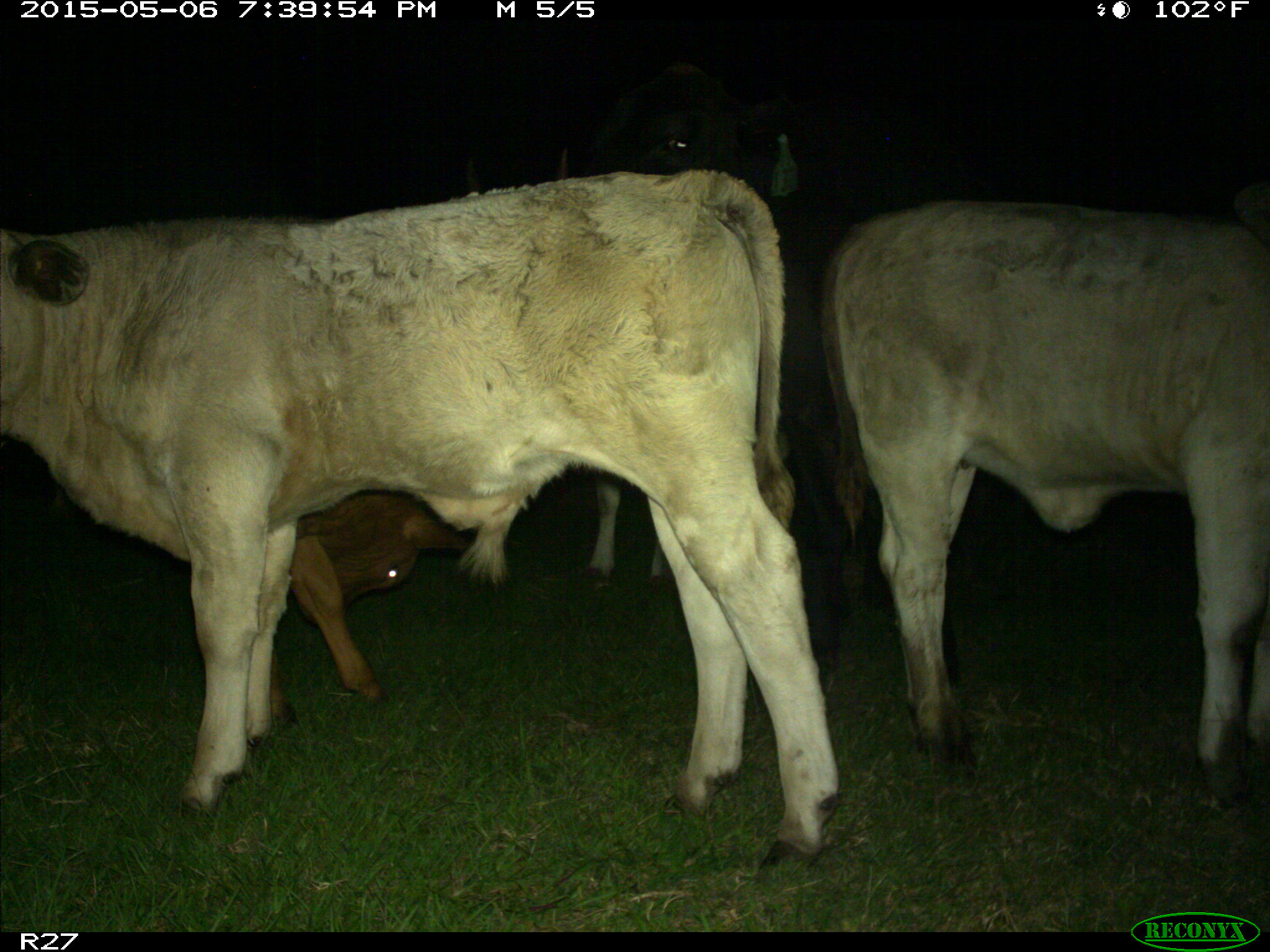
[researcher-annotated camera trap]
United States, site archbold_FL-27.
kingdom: Animalia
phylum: Chordata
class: Mammalia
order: Artiodactyla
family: Bovidae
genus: Bos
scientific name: Bos taurus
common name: domestic cow